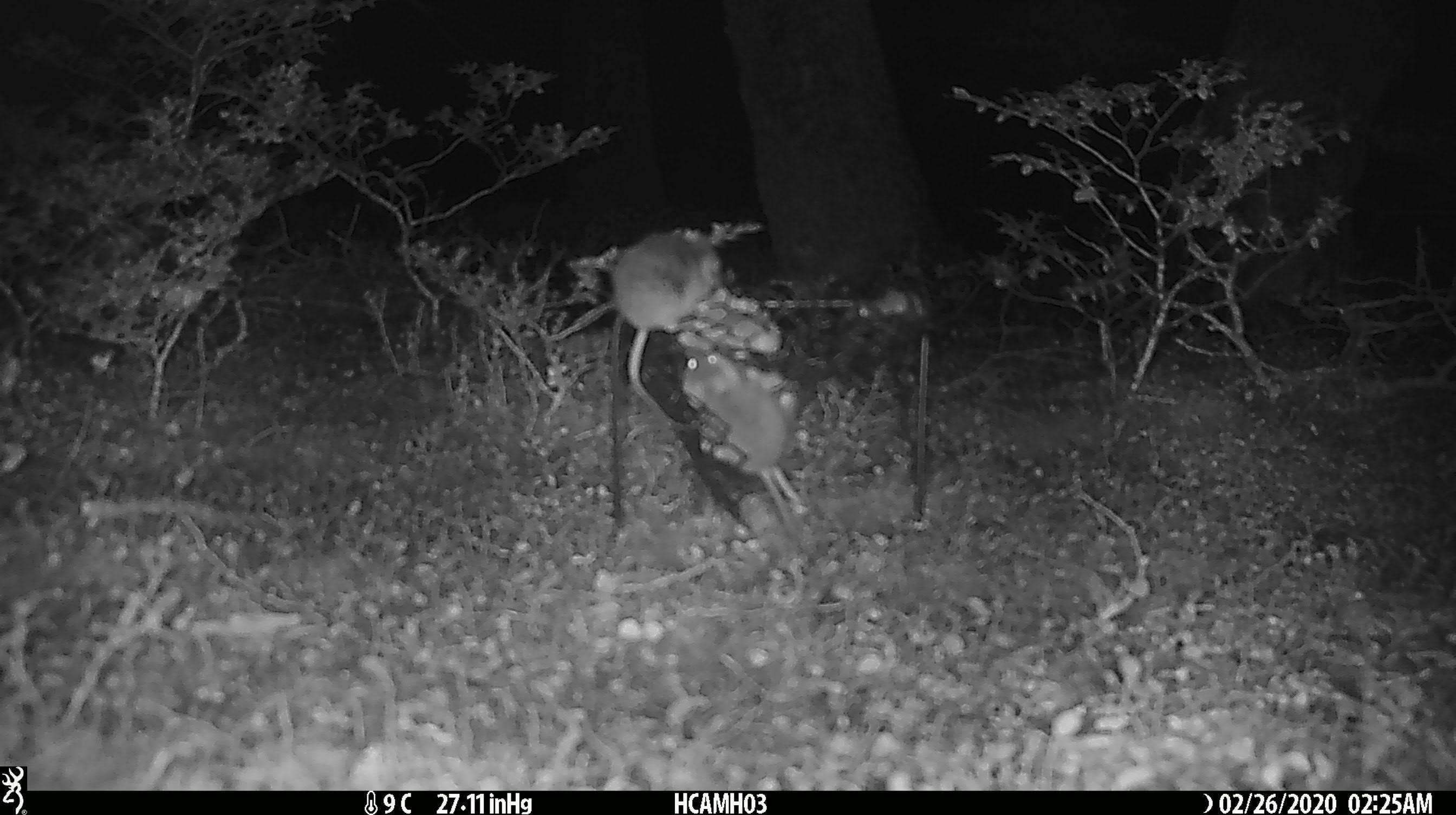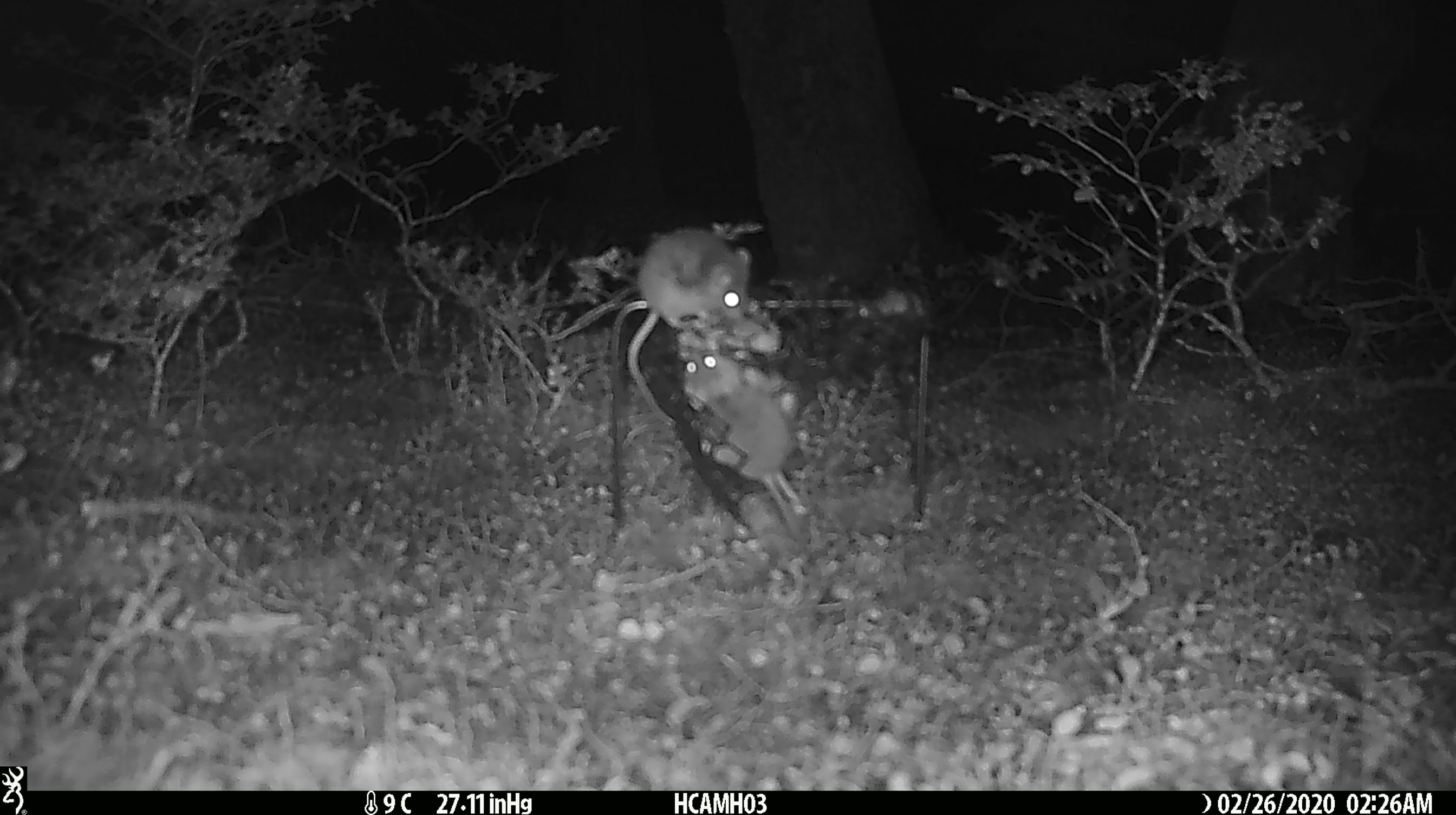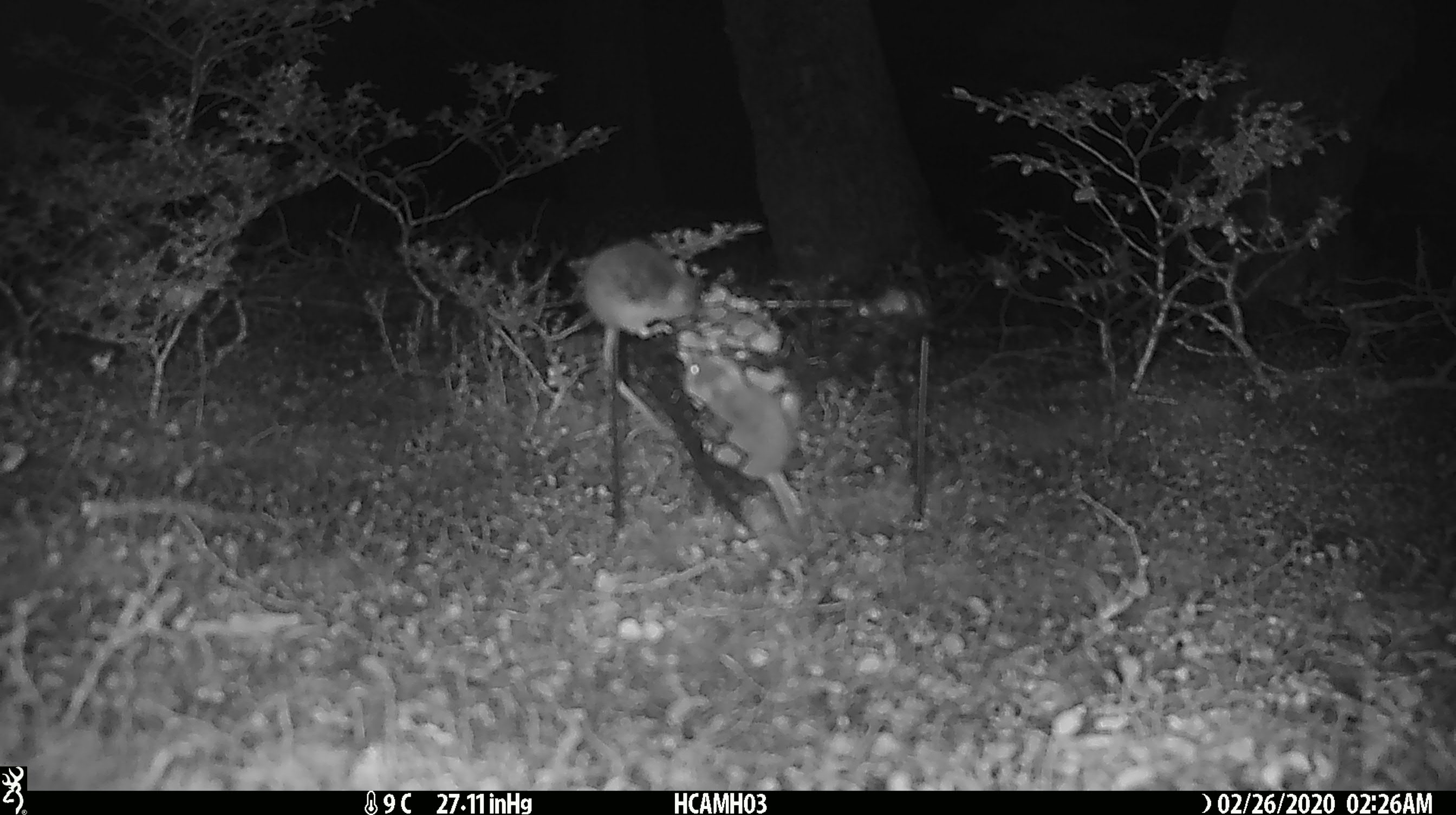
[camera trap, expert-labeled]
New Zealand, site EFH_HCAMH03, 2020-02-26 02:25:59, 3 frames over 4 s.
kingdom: Animalia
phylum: Chordata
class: Mammalia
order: Rodentia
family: Muridae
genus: Mus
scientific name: Mus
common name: mouse